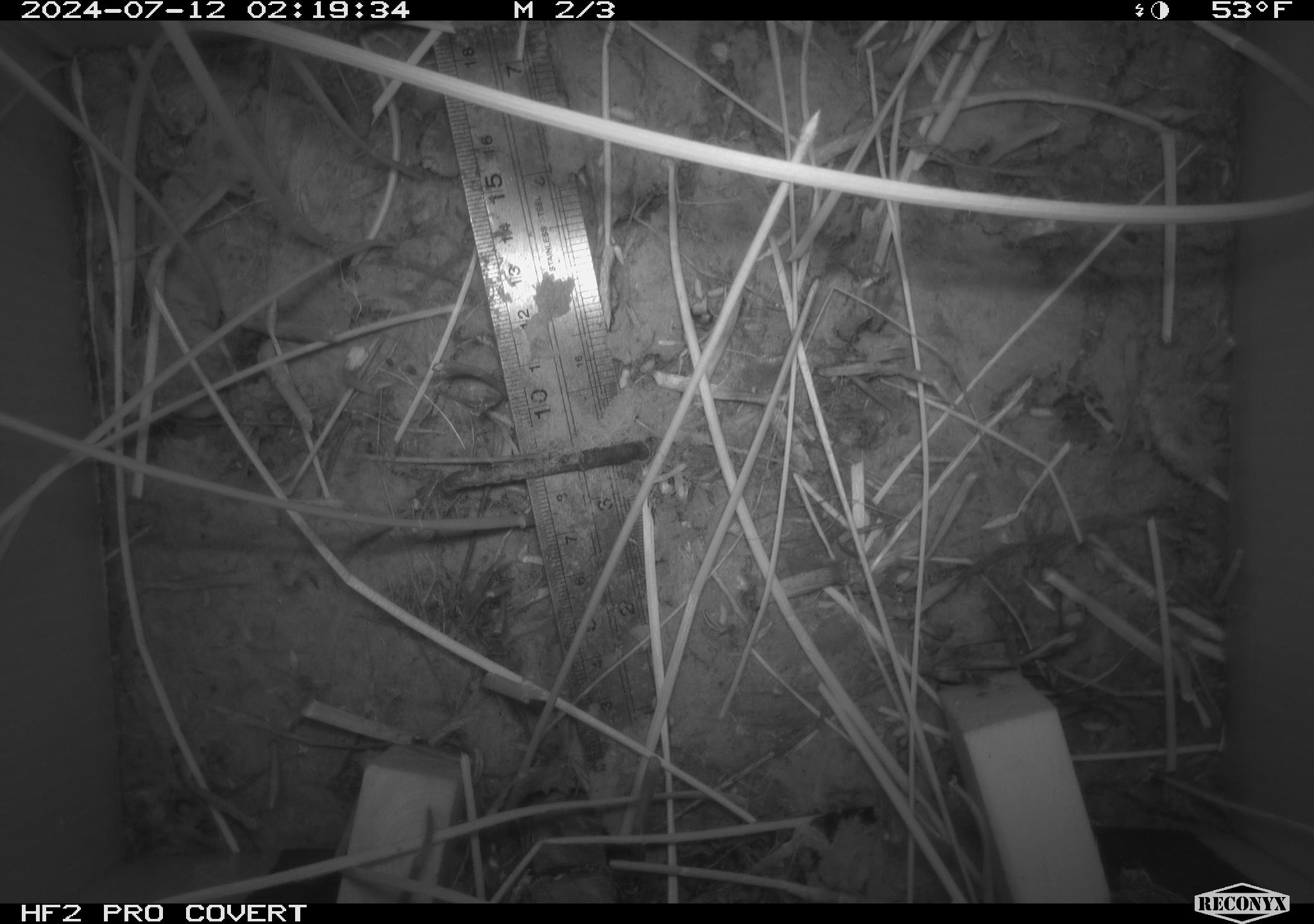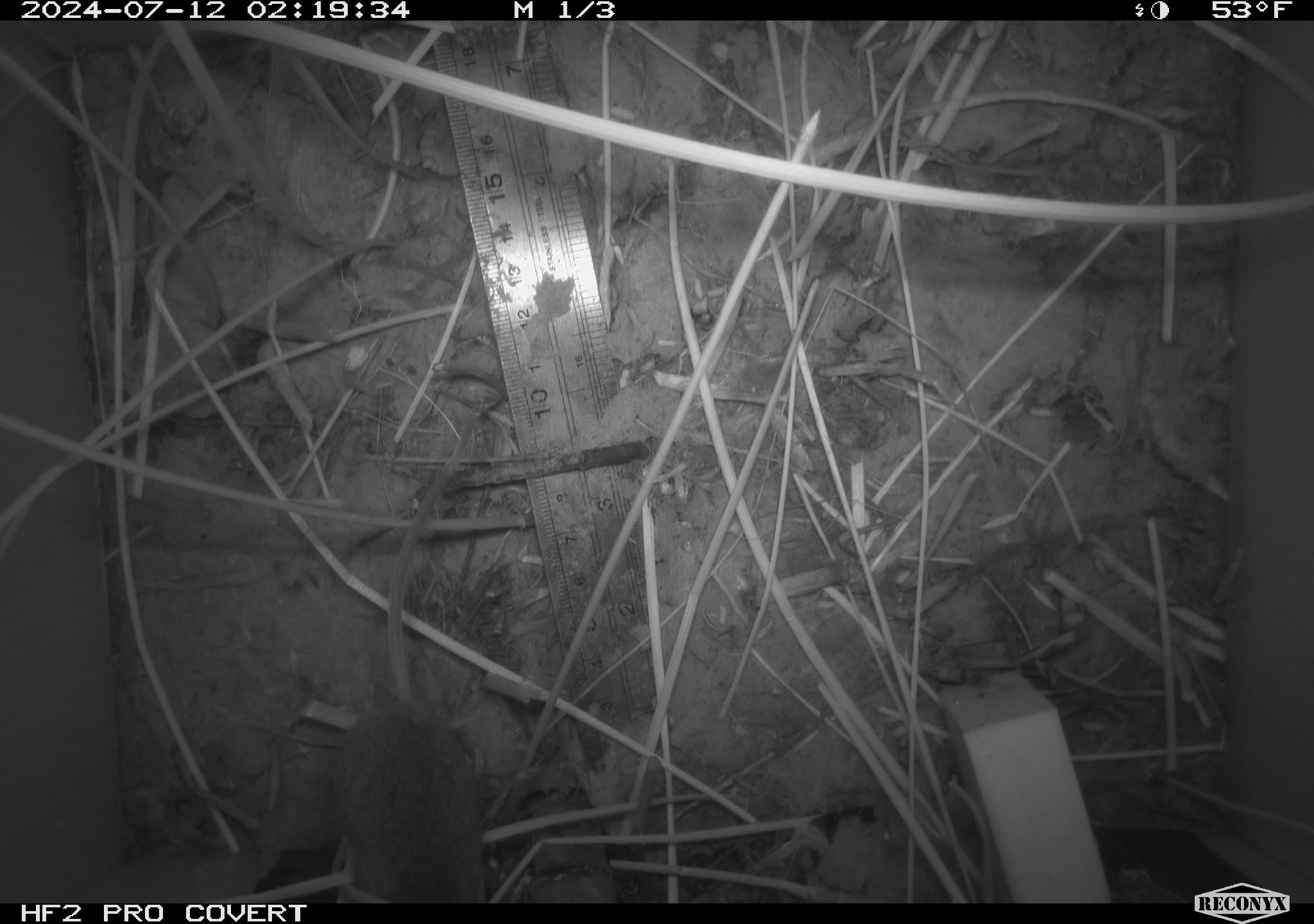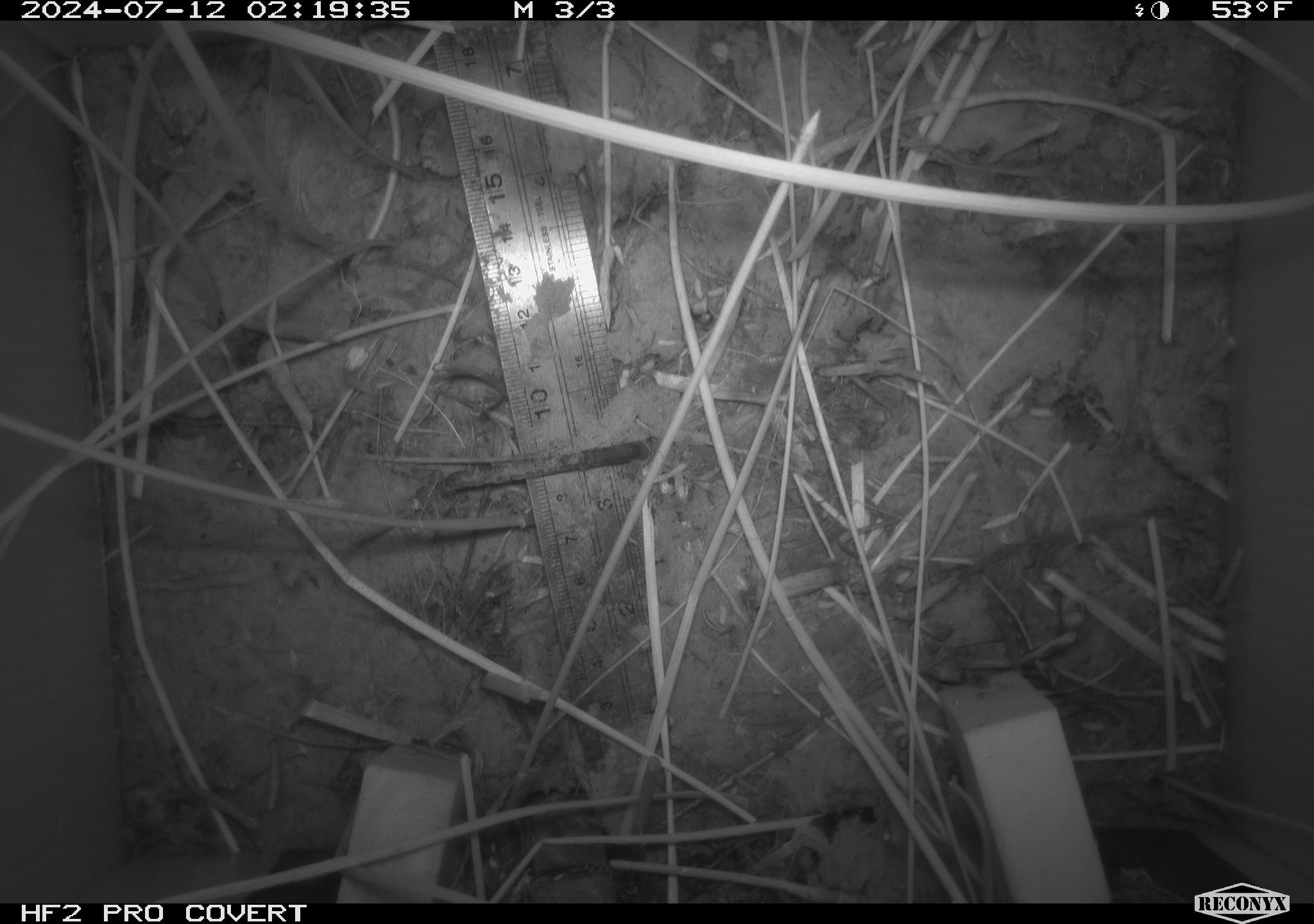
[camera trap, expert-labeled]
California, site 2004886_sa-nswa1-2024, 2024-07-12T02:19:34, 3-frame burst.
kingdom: Animalia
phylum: Chordata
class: Mammalia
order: Rodentia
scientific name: Rodentia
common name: rodent